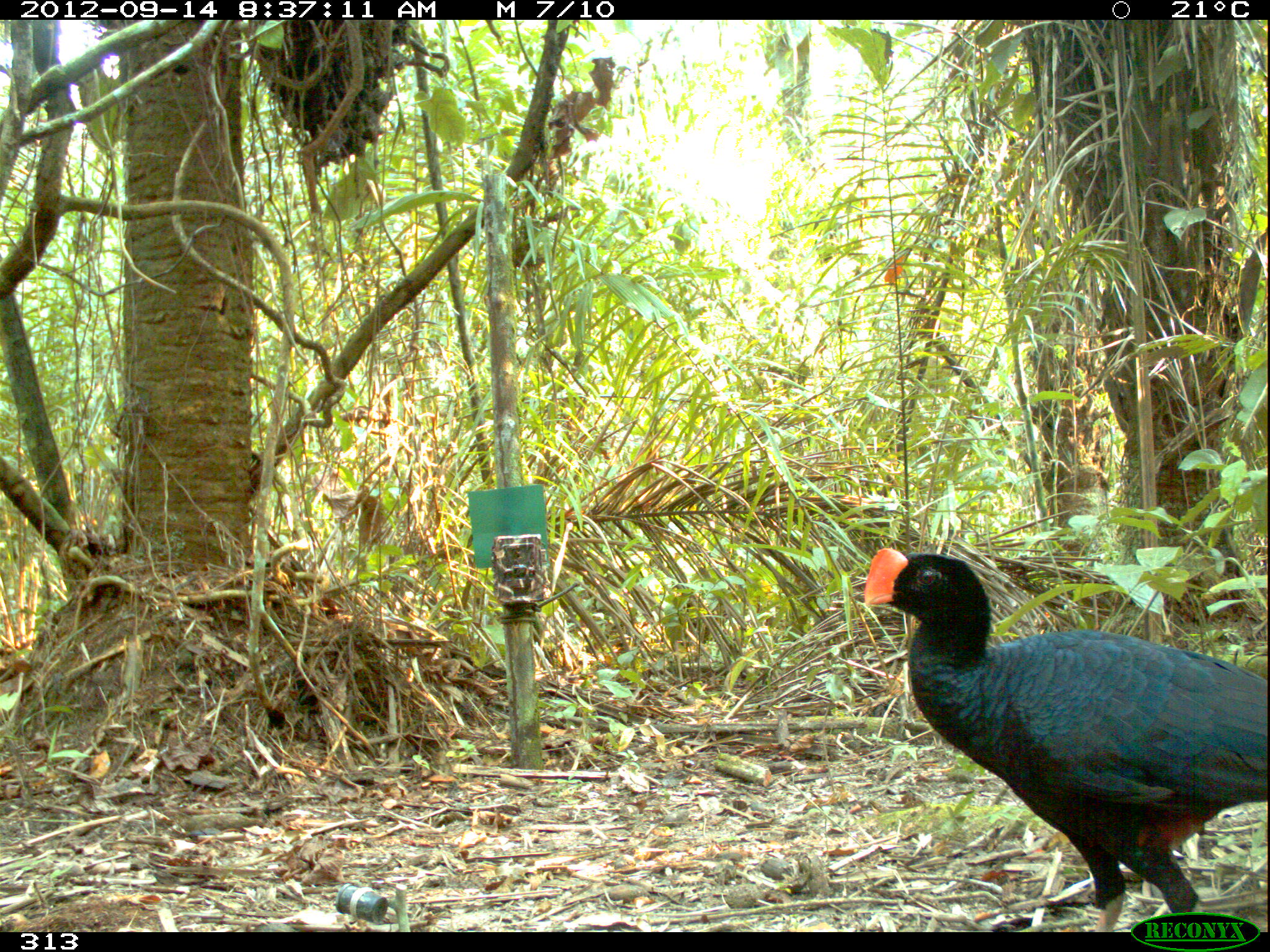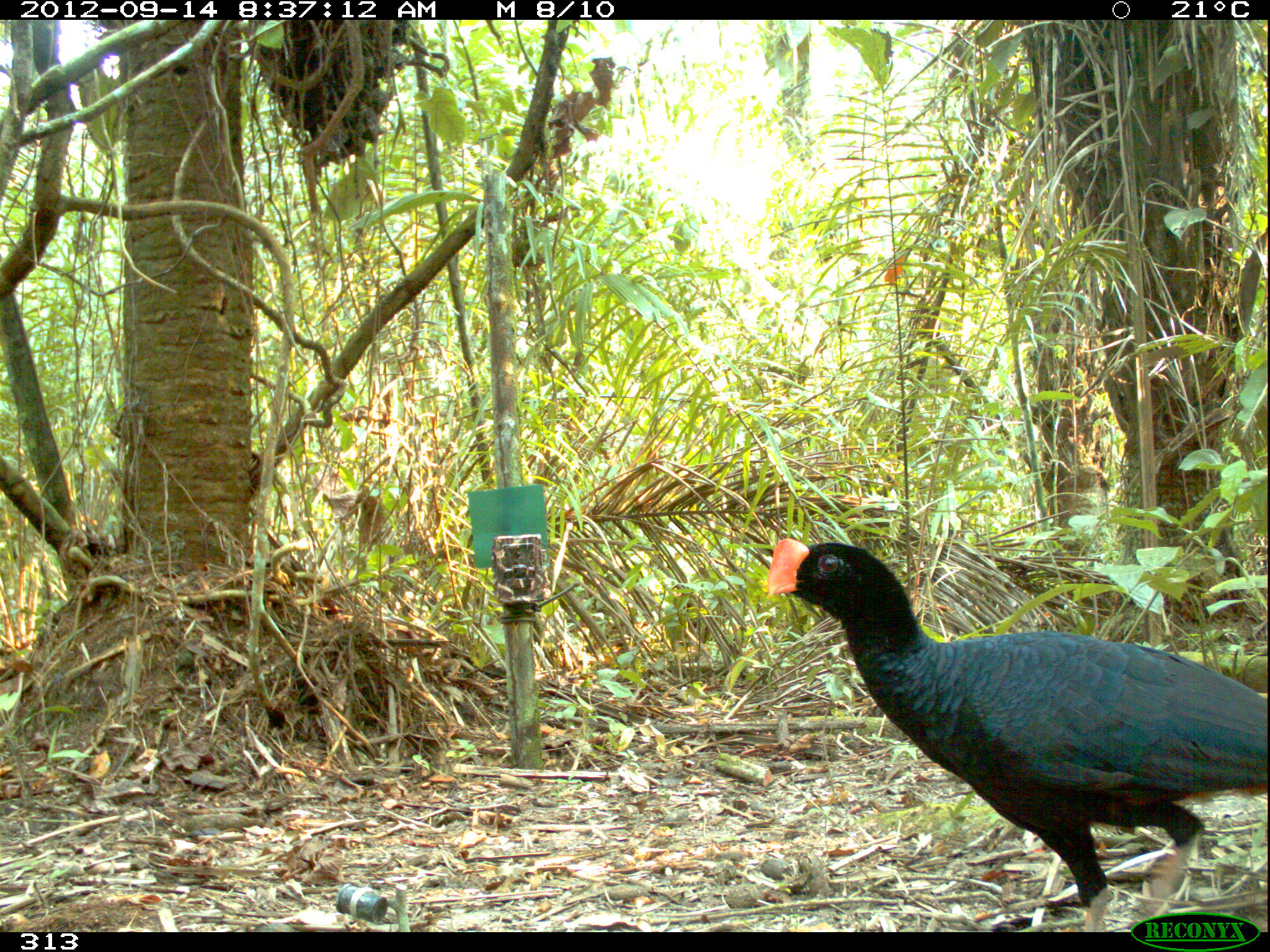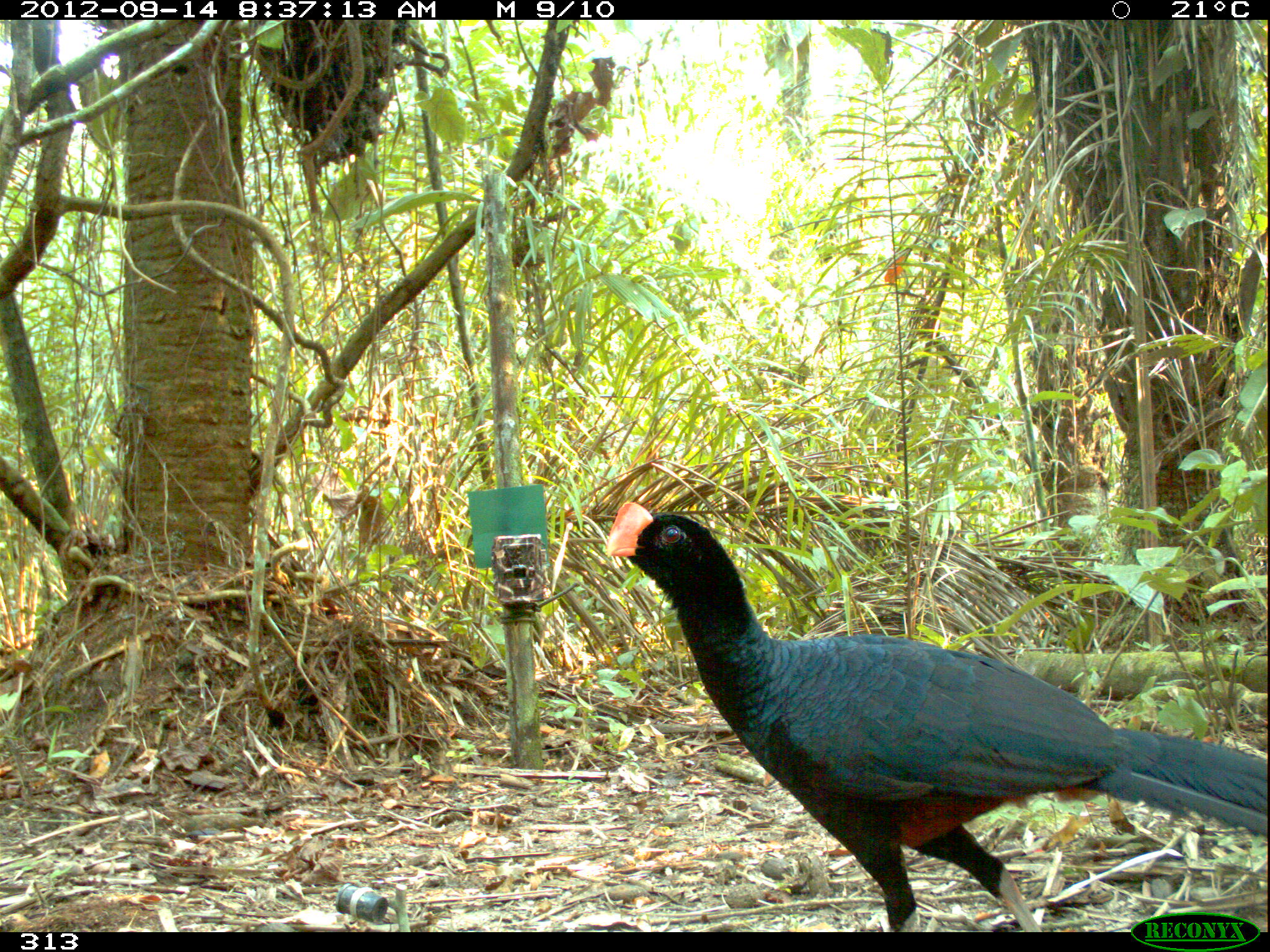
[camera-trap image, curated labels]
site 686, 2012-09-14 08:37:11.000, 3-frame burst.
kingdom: Animalia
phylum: Chordata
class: Aves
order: Galliformes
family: Cracidae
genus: Mitu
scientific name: Mitu tuberosum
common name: razor-billed curassow